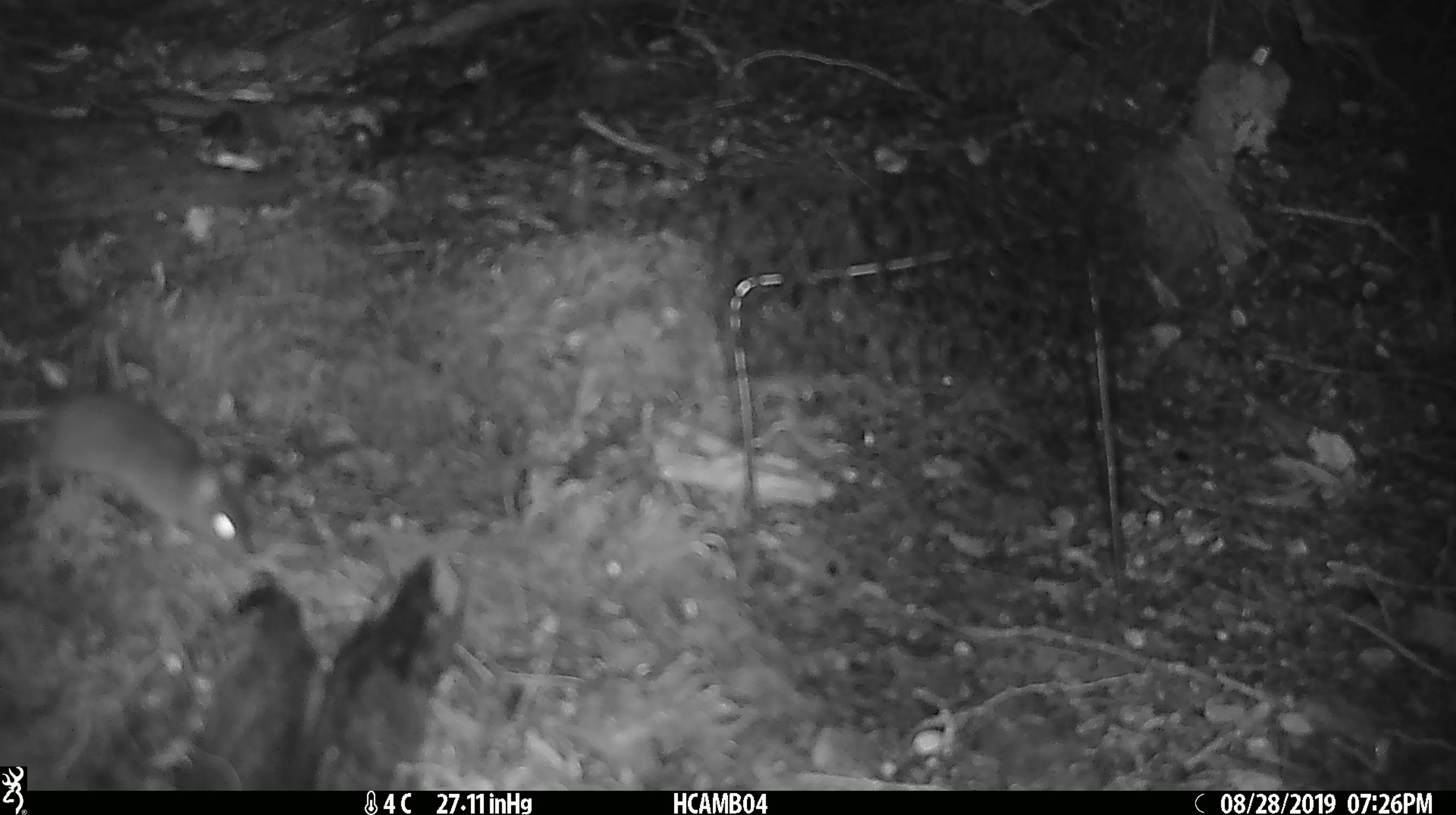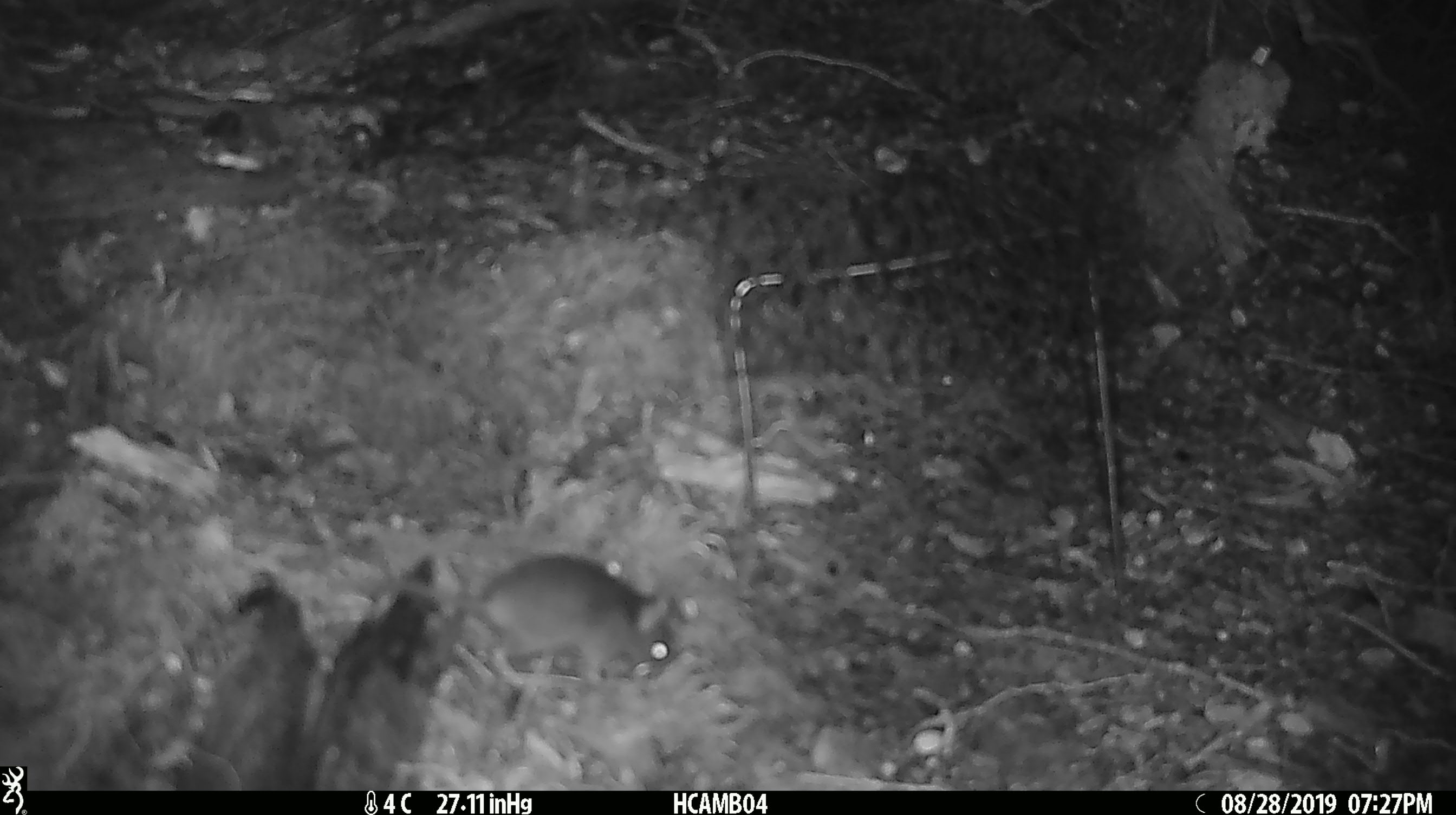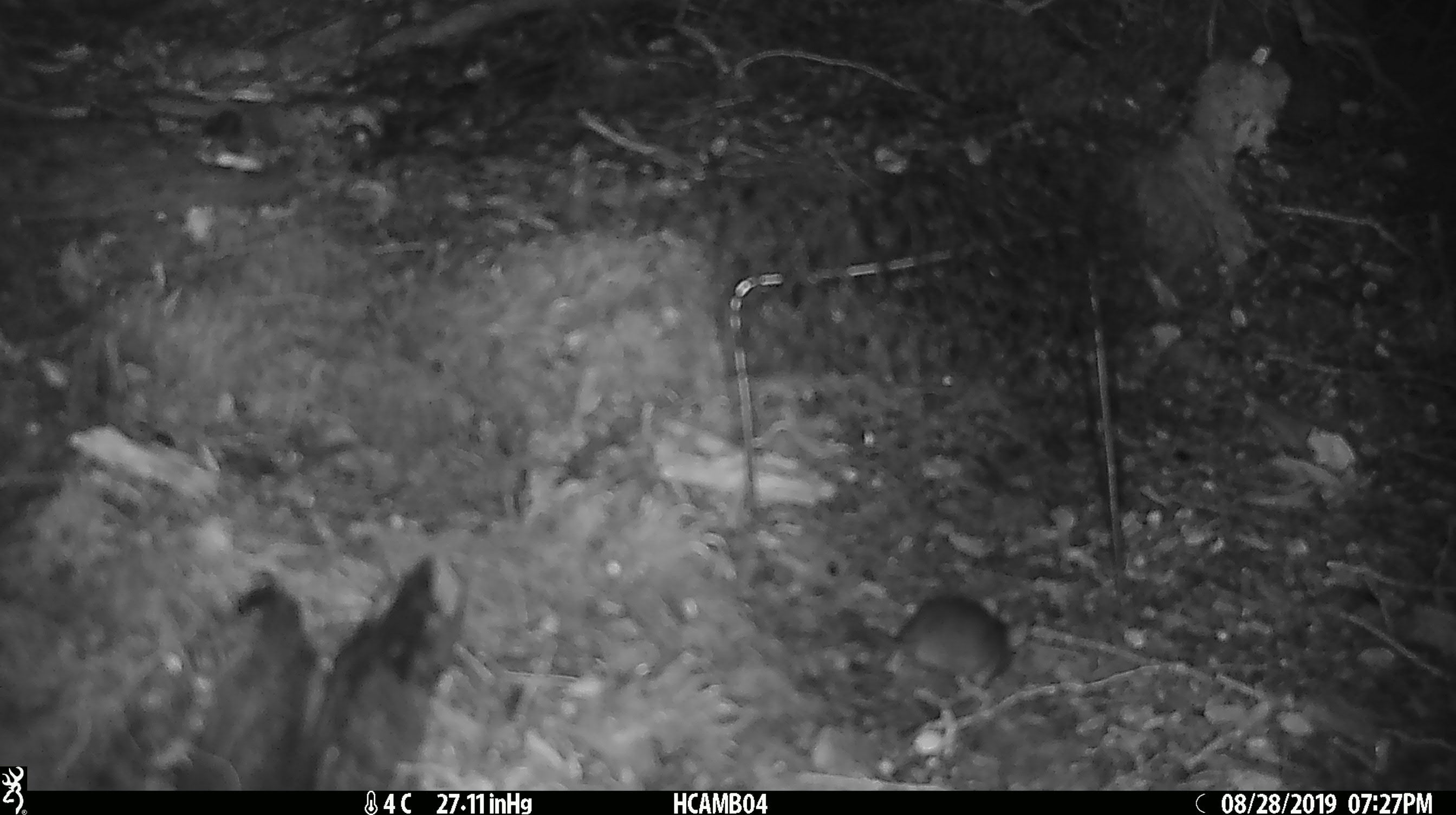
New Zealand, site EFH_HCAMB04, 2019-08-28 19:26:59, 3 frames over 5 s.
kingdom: Animalia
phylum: Chordata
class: Mammalia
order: Rodentia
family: Muridae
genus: Mus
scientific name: Mus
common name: mouse